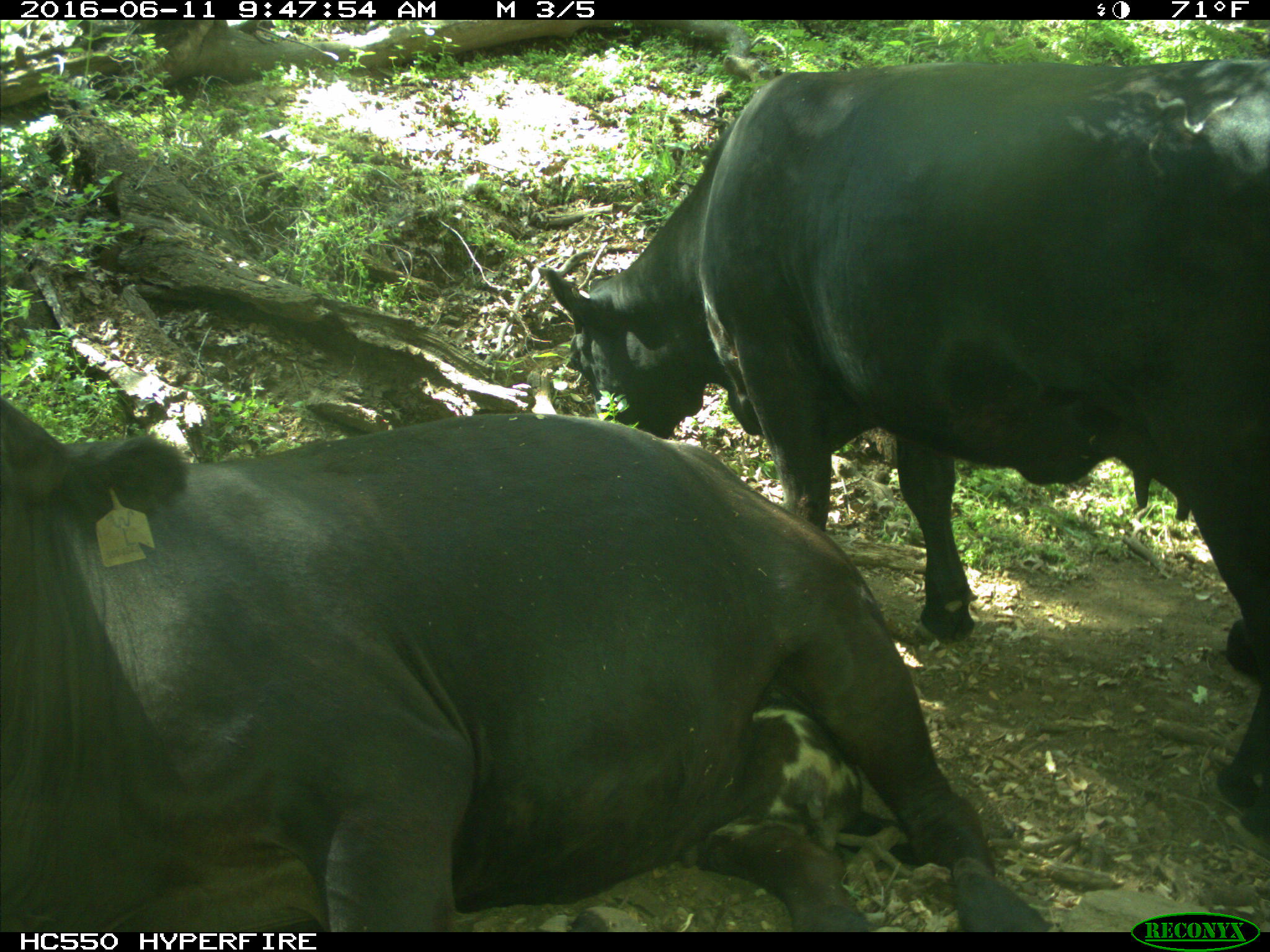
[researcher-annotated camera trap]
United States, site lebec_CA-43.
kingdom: Animalia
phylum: Chordata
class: Mammalia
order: Artiodactyla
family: Bovidae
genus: Bos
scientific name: Bos taurus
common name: domestic cow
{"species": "Bos taurus (domestic cow)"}